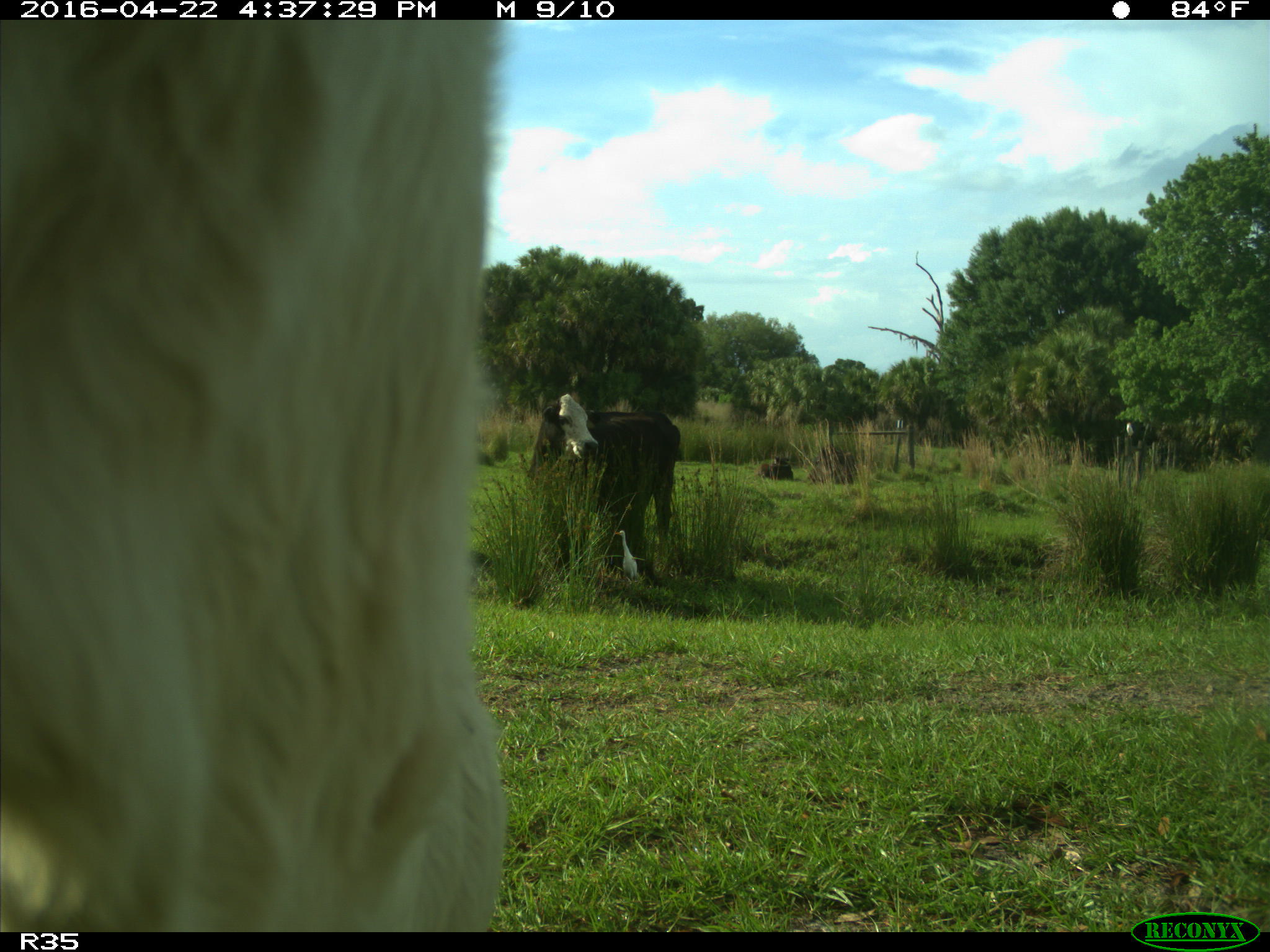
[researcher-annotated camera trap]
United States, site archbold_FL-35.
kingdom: Animalia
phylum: Chordata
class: Mammalia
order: Artiodactyla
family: Bovidae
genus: Bos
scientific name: Bos taurus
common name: domestic cow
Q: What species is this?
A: Bos taurus (domestic cow).